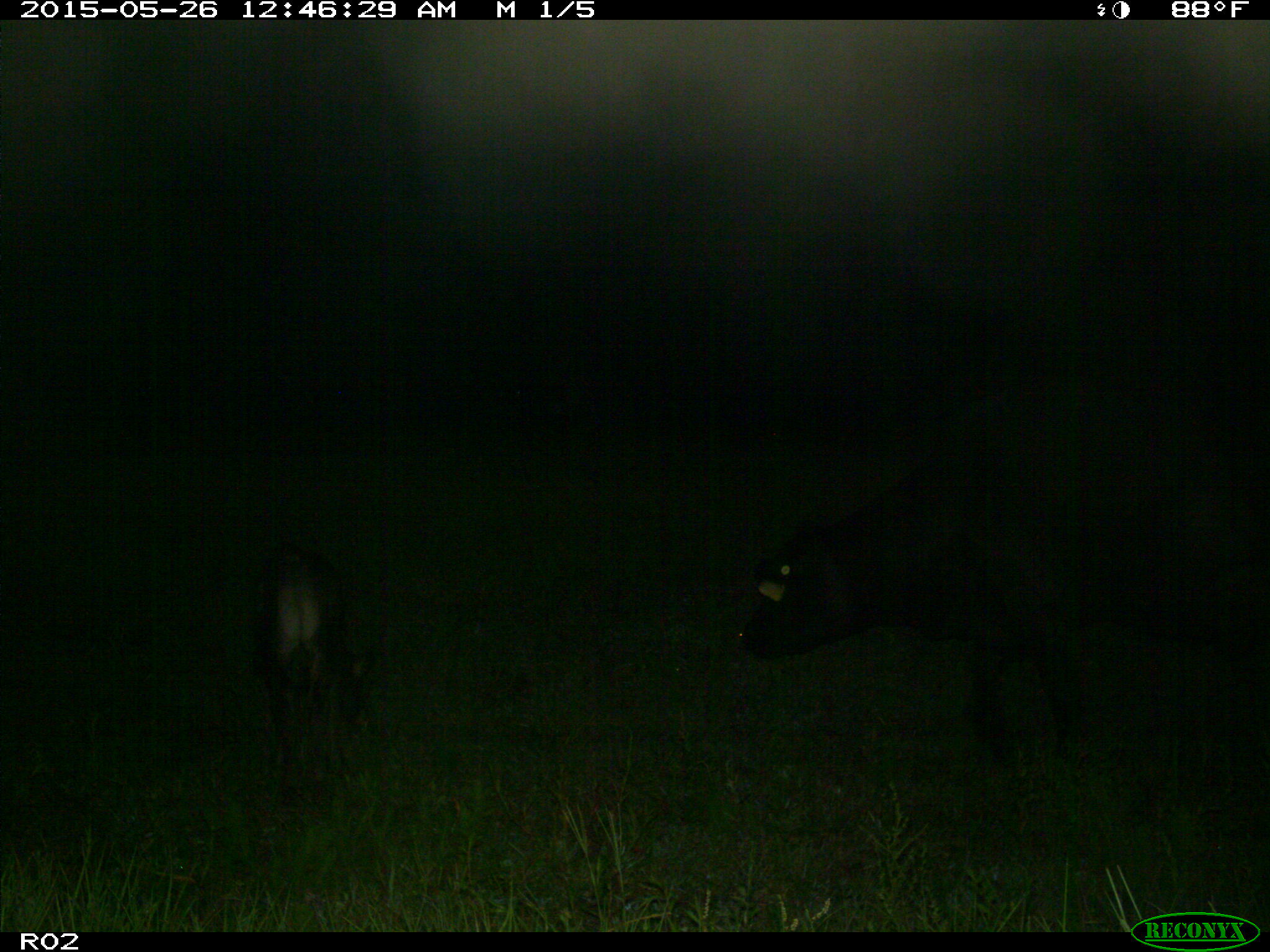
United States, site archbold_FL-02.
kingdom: Animalia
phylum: Chordata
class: Mammalia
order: Artiodactyla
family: Bovidae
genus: Bos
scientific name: Bos taurus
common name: domestic cow